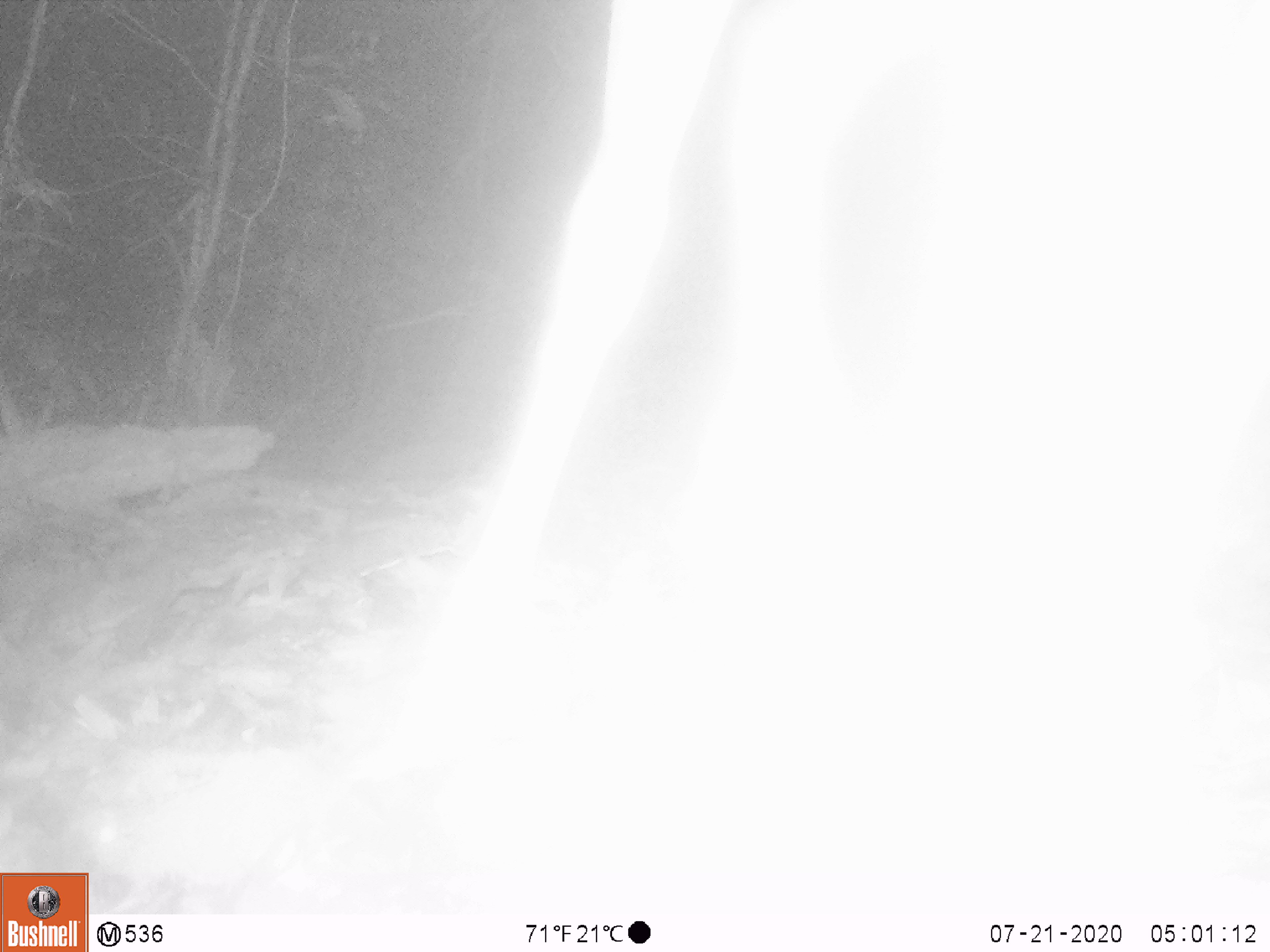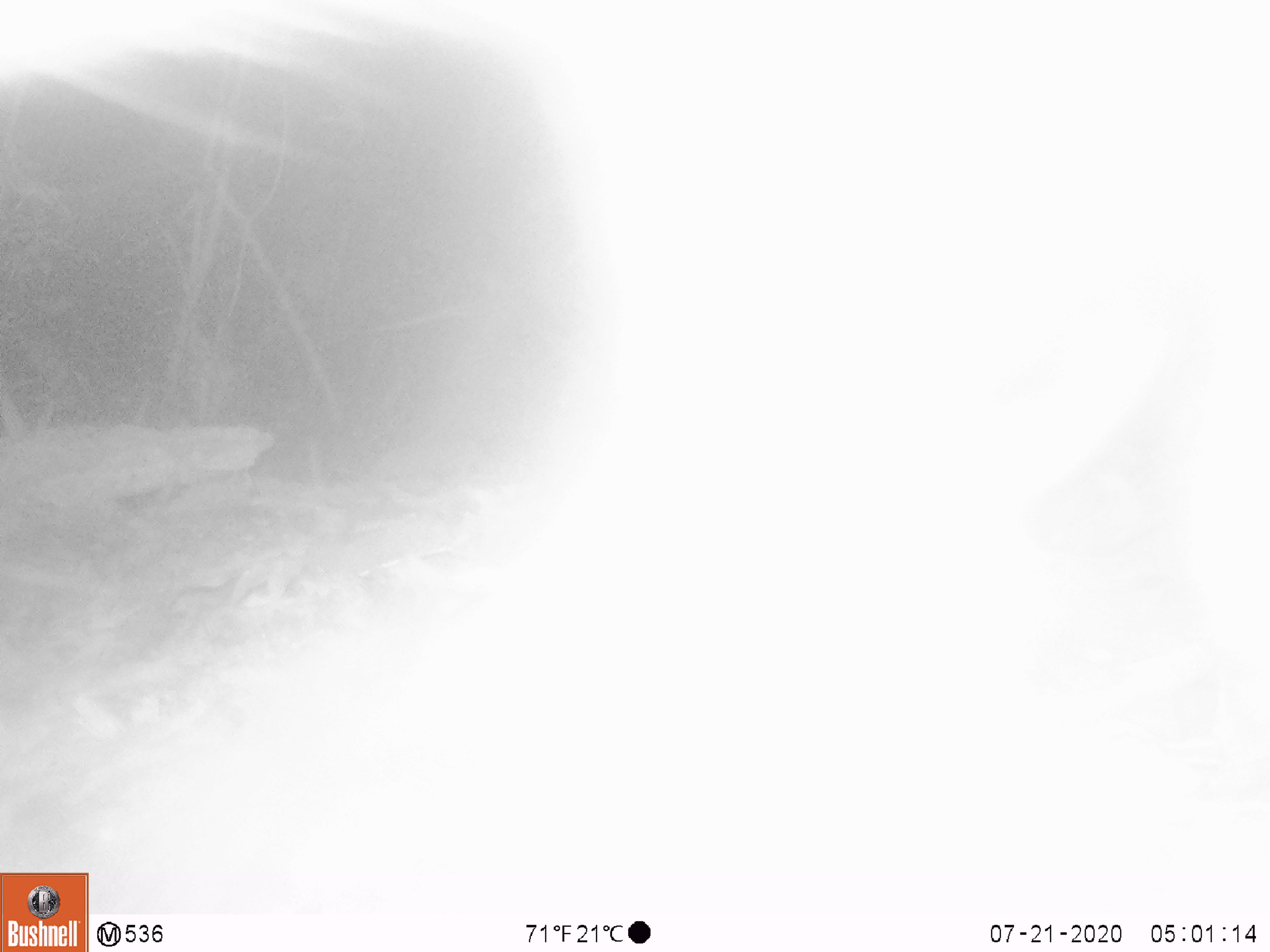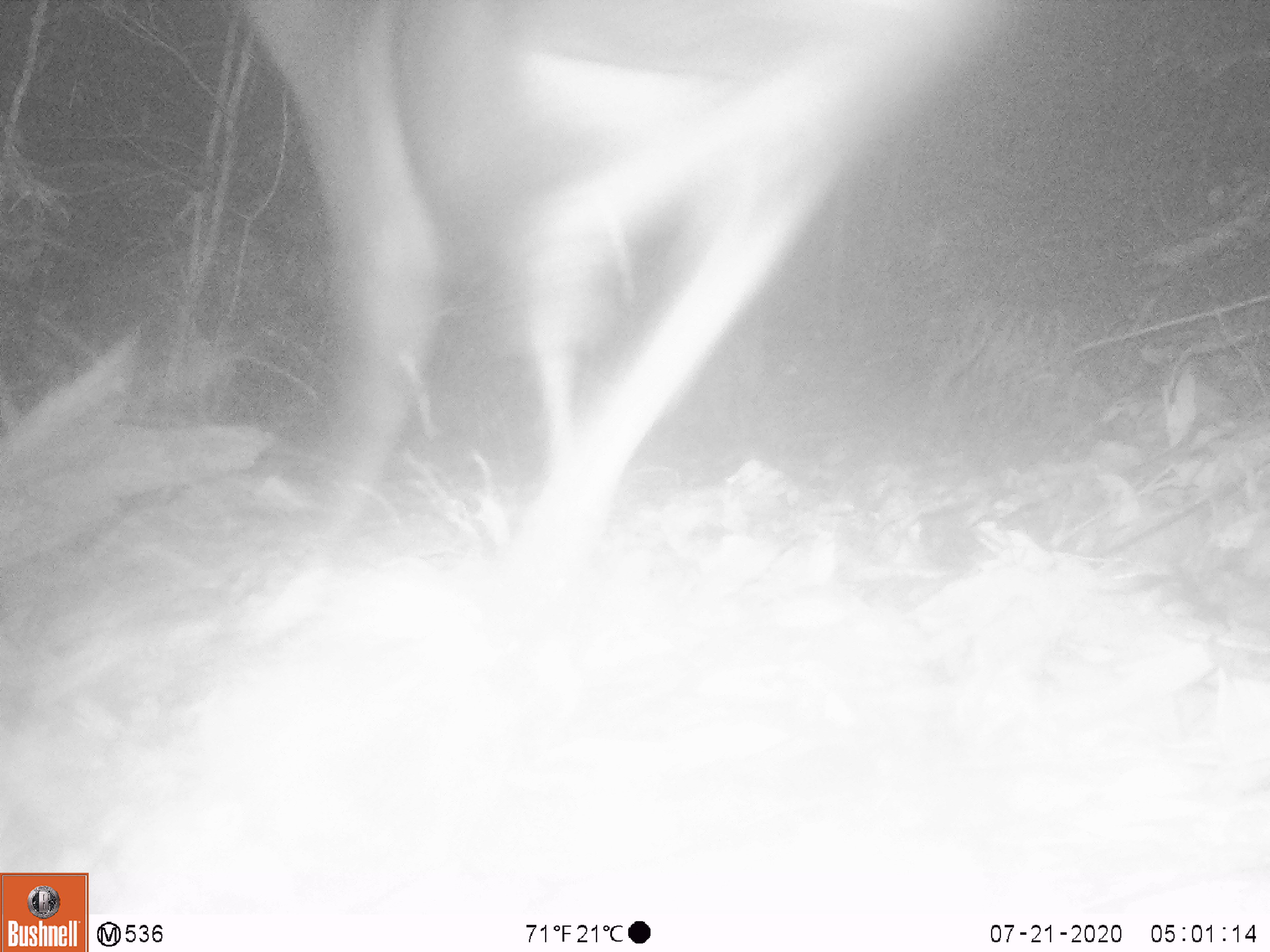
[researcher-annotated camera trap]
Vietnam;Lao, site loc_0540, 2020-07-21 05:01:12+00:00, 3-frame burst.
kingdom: Animalia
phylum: Chordata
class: Mammalia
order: Artiodactyla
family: Cervidae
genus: Rusa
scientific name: Rusa unicolor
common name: sambar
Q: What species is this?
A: Sambar (Rusa unicolor).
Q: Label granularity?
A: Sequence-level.